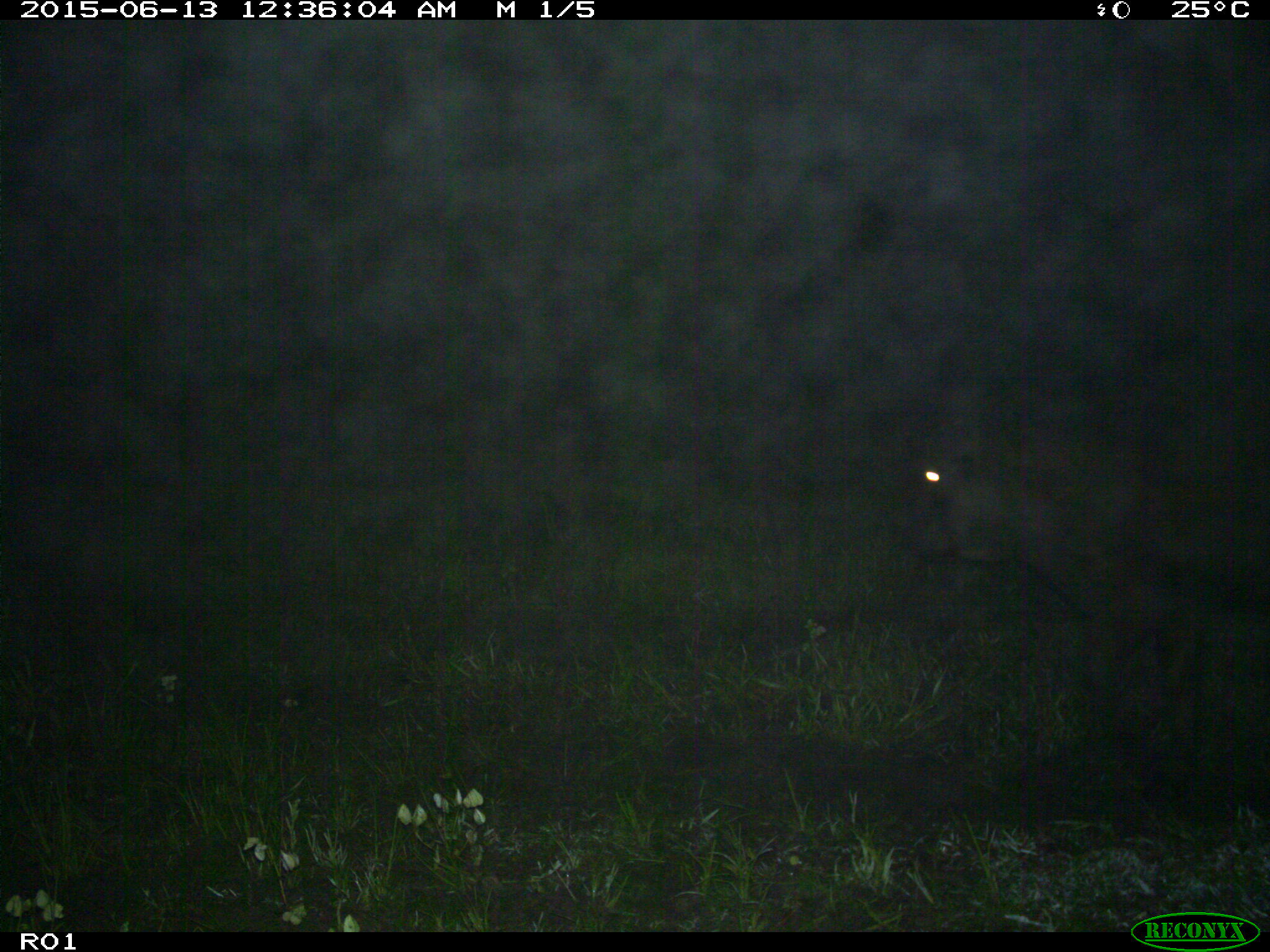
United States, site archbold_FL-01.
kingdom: Animalia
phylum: Chordata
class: Mammalia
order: Artiodactyla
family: Bovidae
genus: Bos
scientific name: Bos taurus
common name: domestic cow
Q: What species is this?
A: Bos taurus (domestic cow).